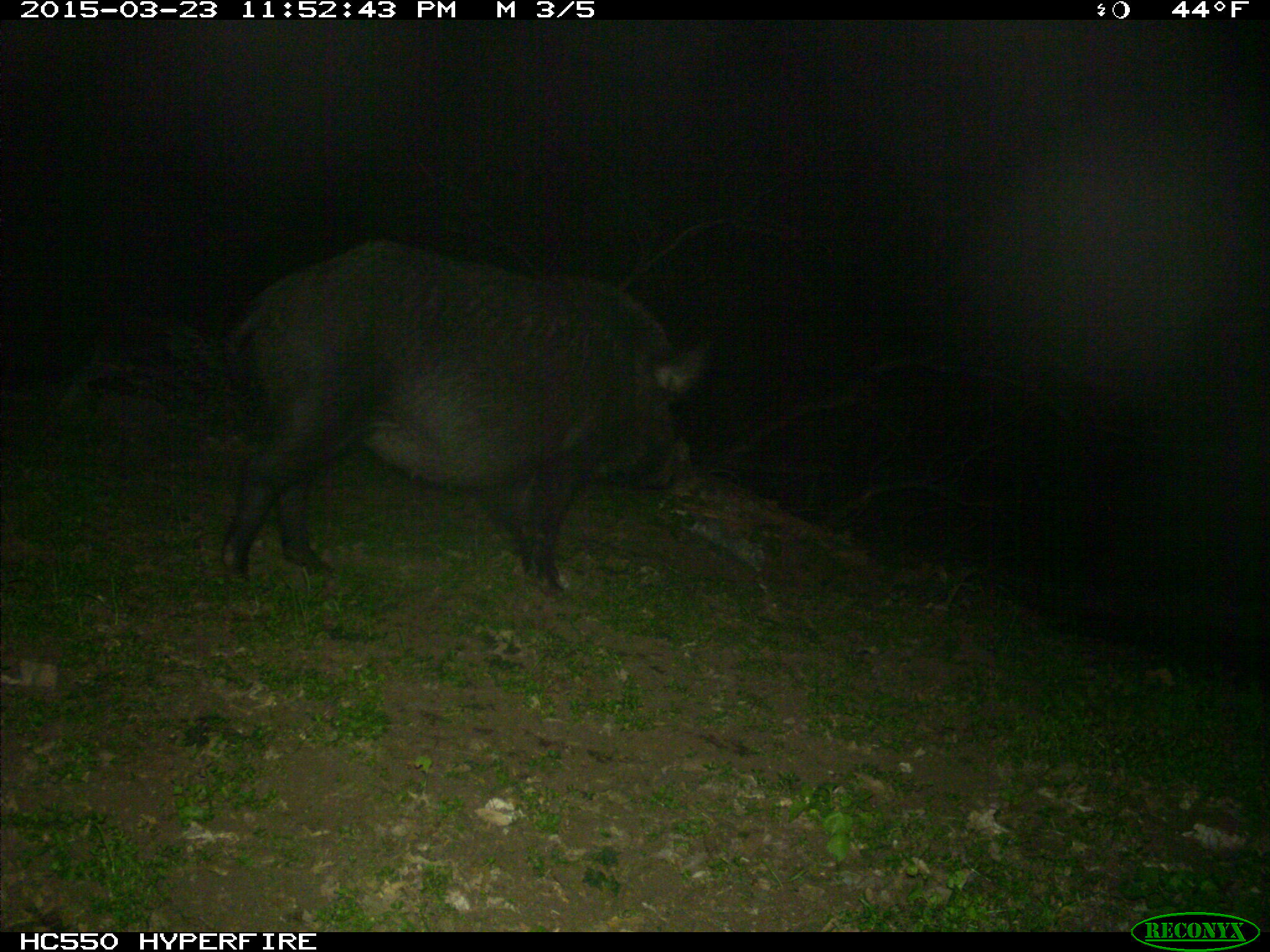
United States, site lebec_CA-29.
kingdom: Animalia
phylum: Chordata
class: Mammalia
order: Artiodactyla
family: Suidae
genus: Sus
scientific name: Sus scrofa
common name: wild boar